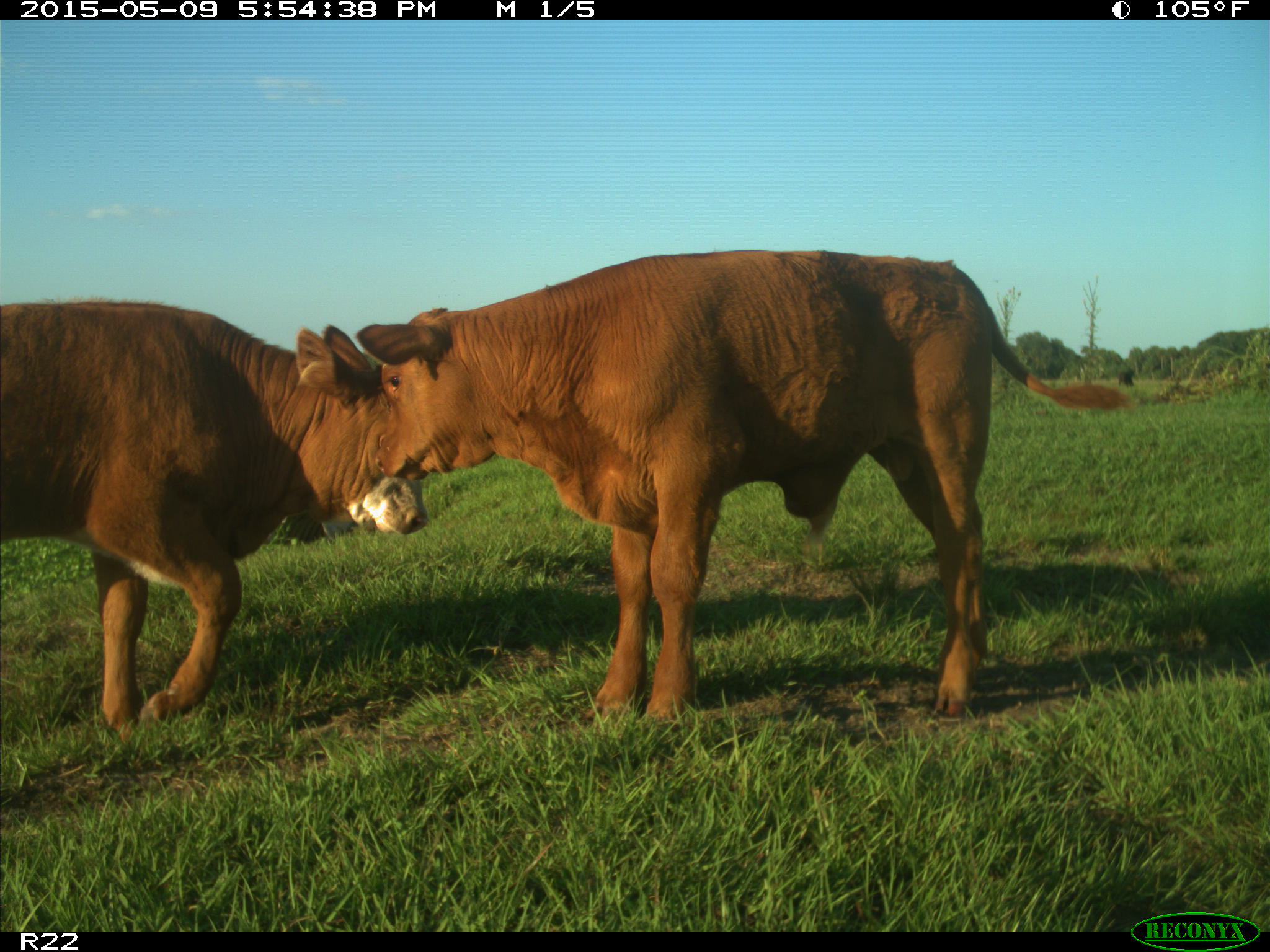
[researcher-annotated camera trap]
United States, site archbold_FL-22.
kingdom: Animalia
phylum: Chordata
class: Mammalia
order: Artiodactyla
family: Bovidae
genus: Bos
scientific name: Bos taurus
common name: domestic cow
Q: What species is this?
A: Bos taurus (domestic cow).